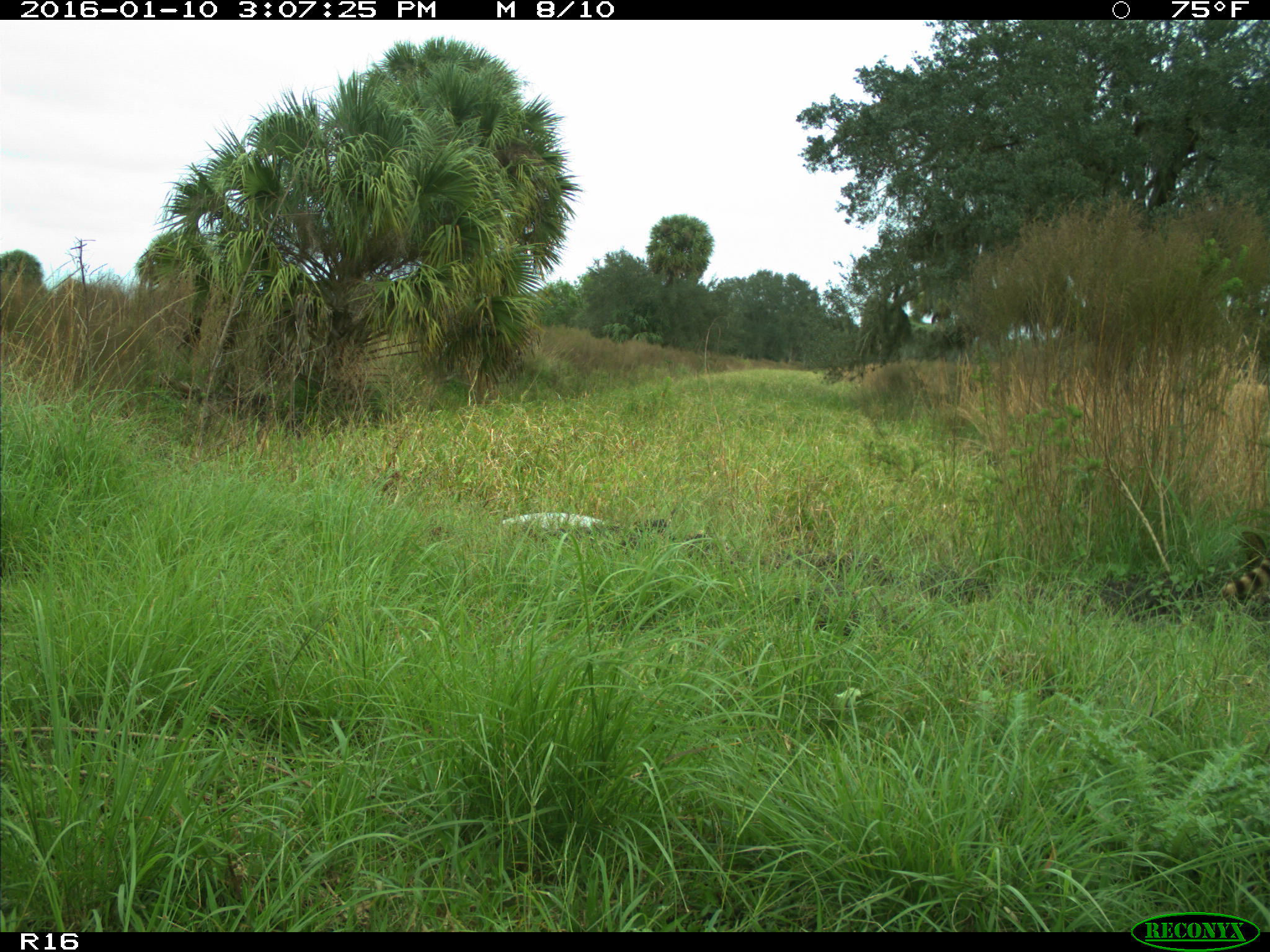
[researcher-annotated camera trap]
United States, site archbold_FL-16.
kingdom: Animalia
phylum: Chordata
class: Mammalia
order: Carnivora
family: Procyonidae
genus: Procyon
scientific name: Procyon lotor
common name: common raccoon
Procyon lotor (common raccoon).